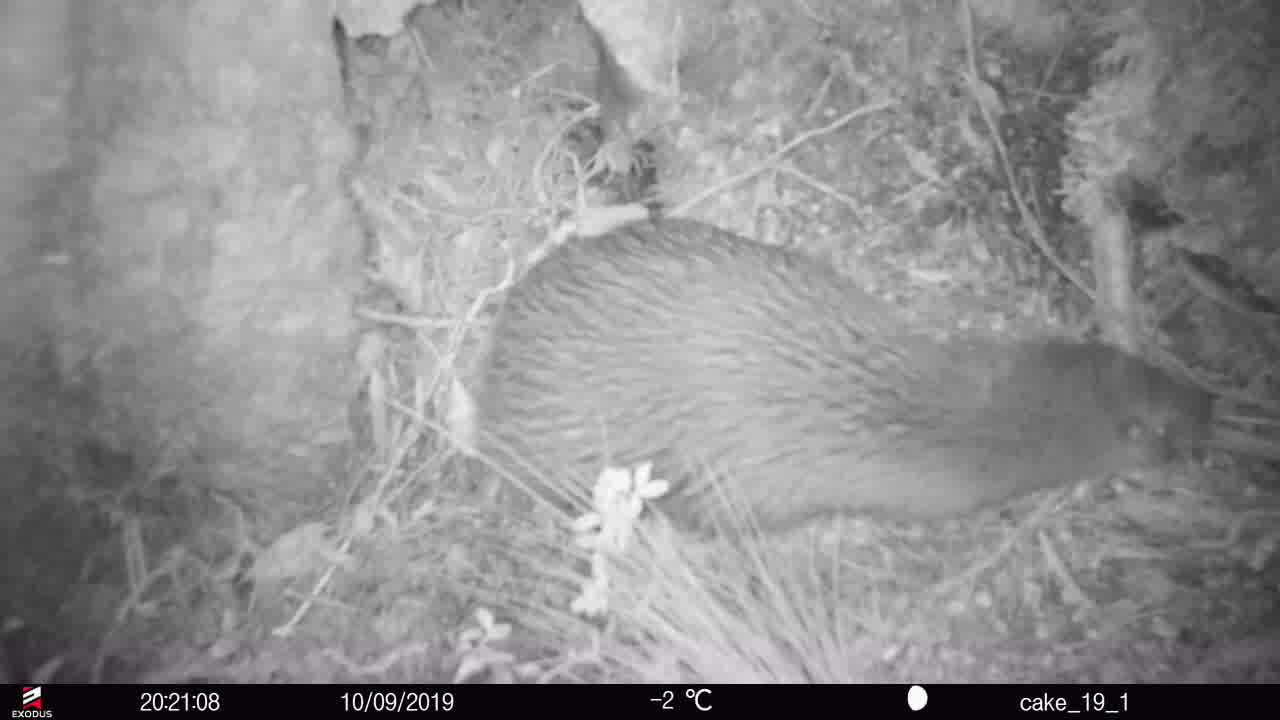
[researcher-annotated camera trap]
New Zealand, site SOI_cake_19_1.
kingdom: Animalia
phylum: Chordata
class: Aves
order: Apterygiformes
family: Apterygidae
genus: Apteryx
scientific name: Apteryx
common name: kiwi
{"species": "kiwi (Apteryx)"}